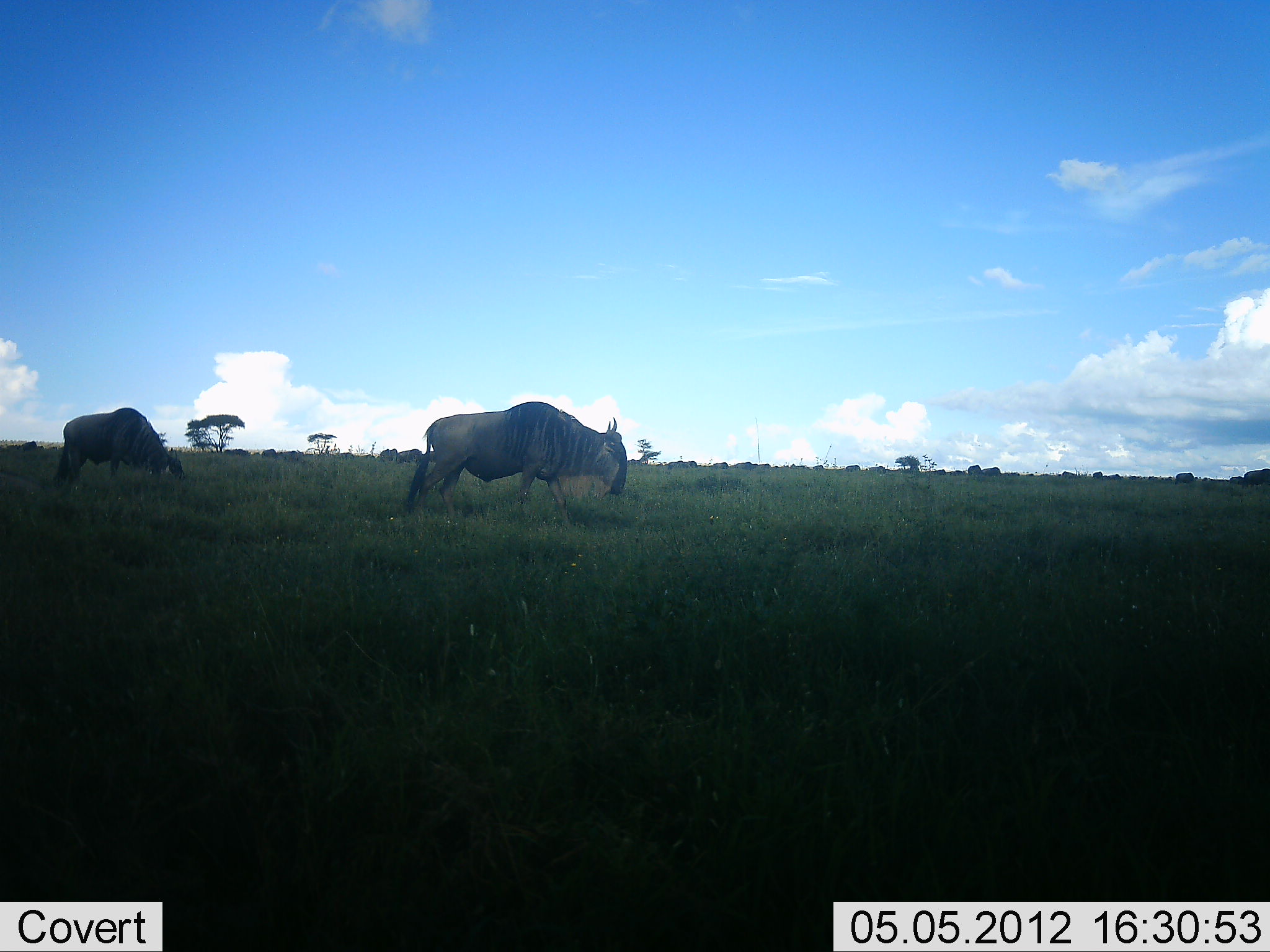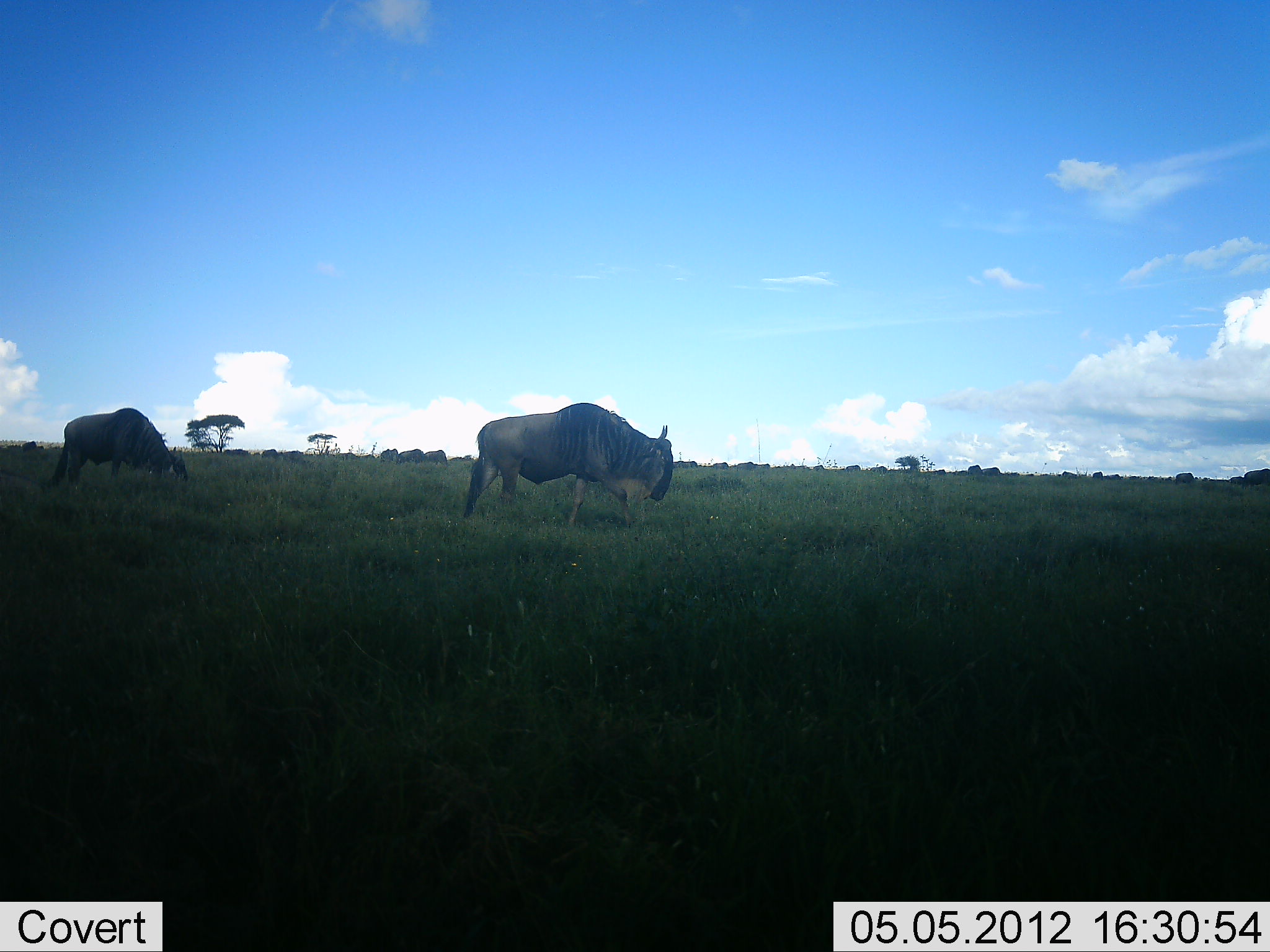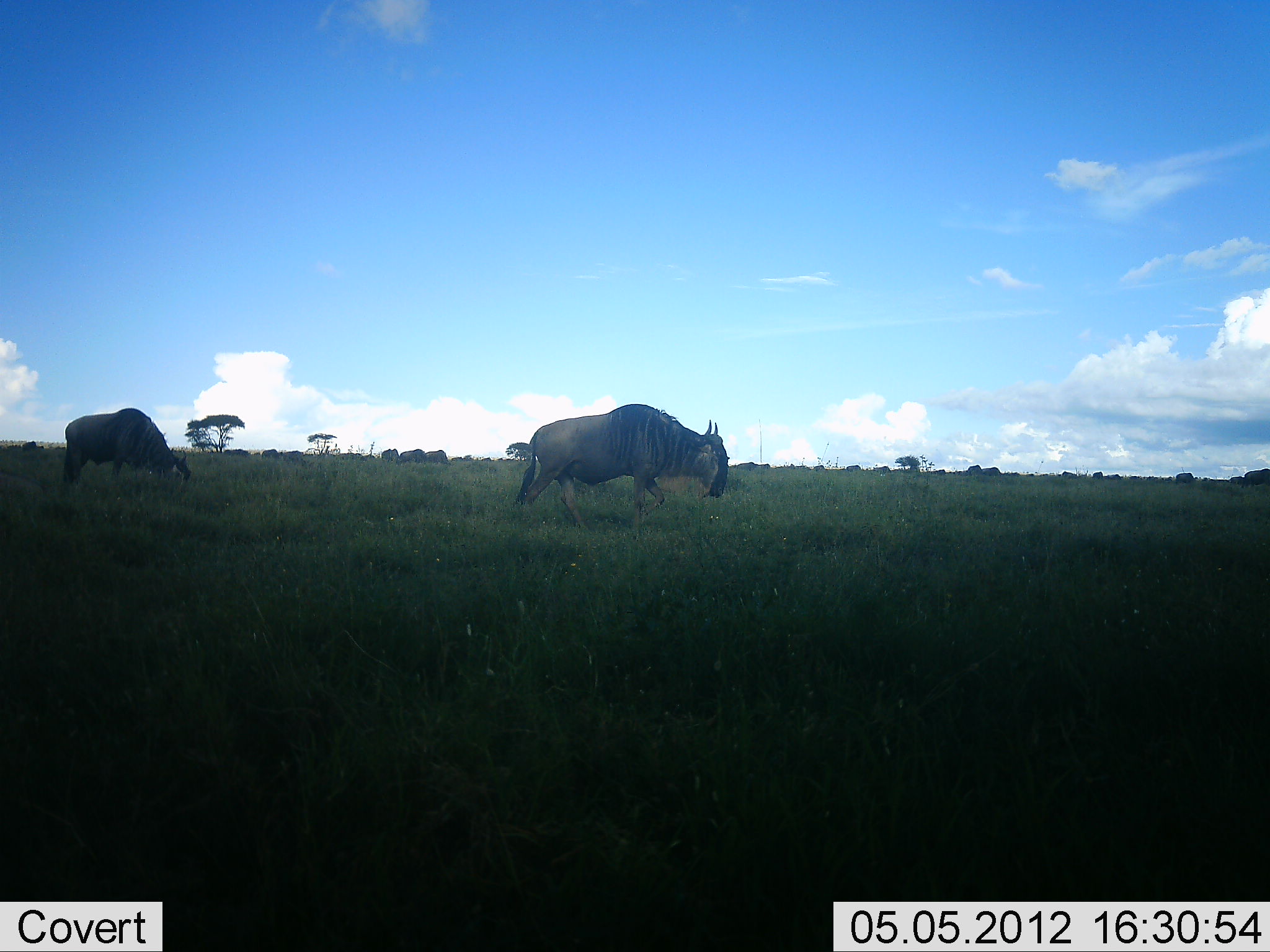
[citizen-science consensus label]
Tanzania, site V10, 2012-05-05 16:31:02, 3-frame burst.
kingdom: Animalia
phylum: Chordata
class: Mammalia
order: Artiodactyla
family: Bovidae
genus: Connochaetes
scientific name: Connochaetes taurinus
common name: blue wildebeest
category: wildebeest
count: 2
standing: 30%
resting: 0%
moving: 70%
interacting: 0%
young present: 0%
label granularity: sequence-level